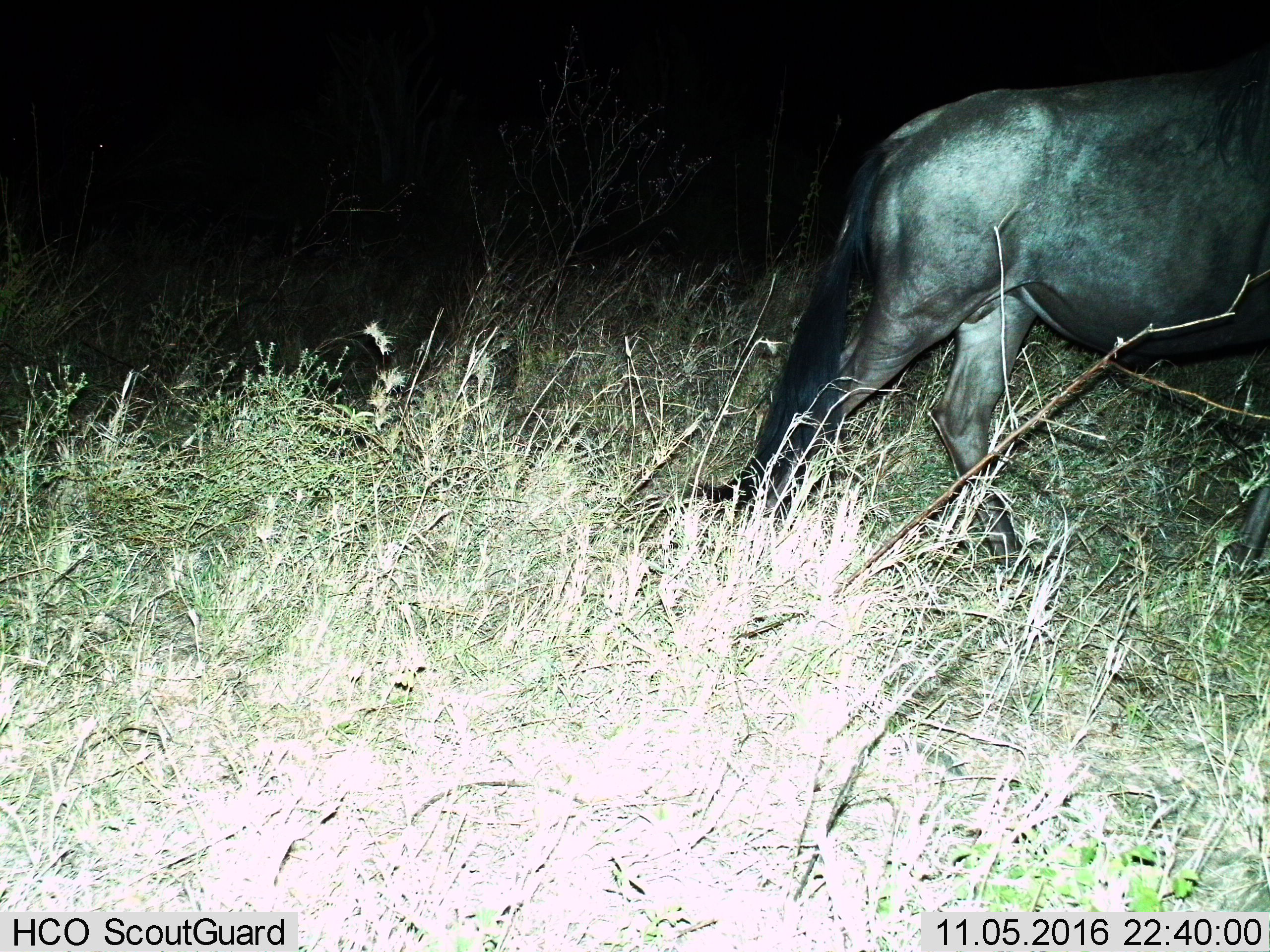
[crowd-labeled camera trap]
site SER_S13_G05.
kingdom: Animalia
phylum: Chordata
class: Mammalia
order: Artiodactyla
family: Bovidae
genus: Connochaetes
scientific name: Connochaetes taurinus taurinus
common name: blue wildebeest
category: wildebeestblue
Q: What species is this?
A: Wildebeestblue (blue wildebeest) (Connochaetes taurinus taurinus).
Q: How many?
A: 1.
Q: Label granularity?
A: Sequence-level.